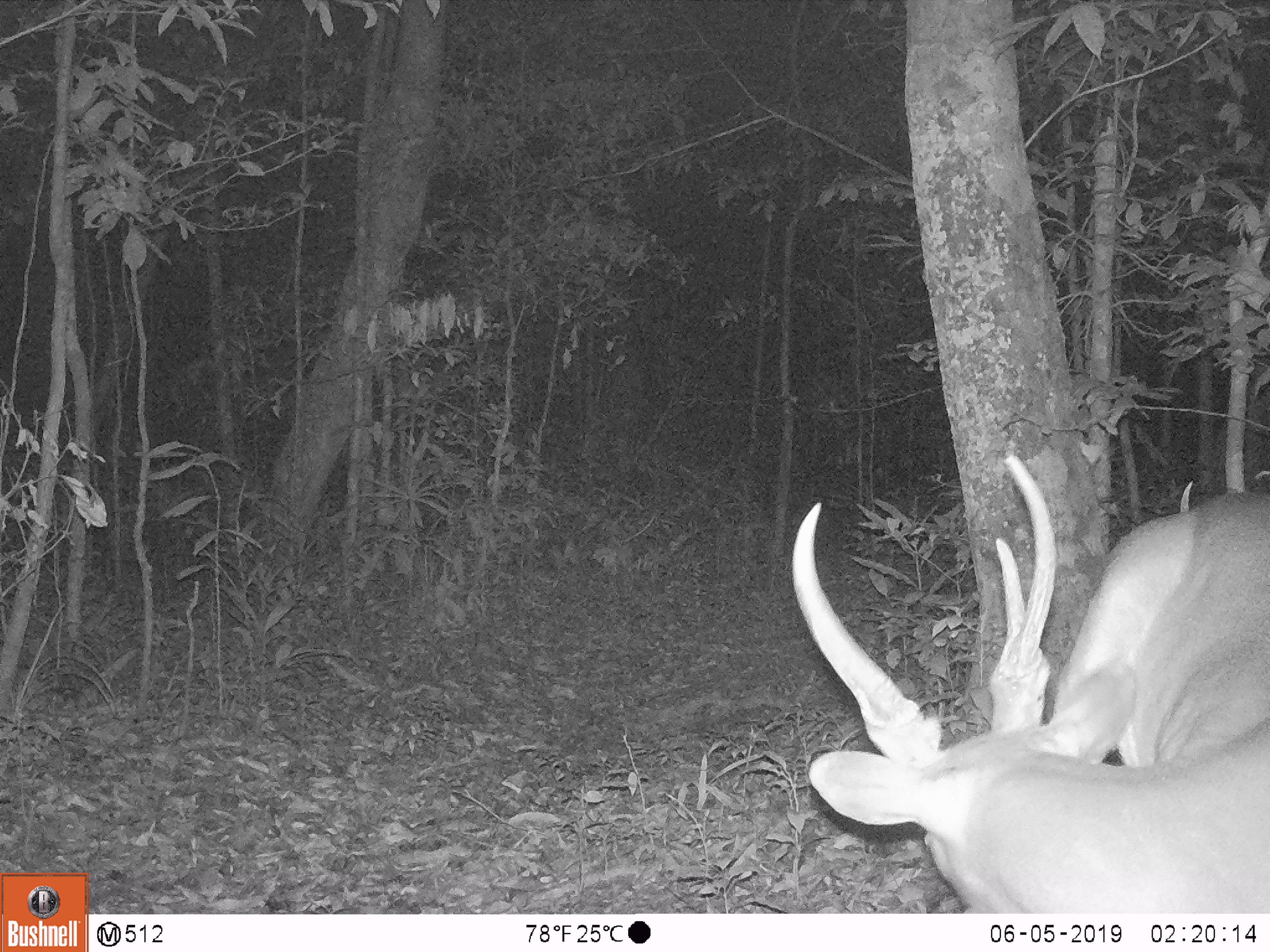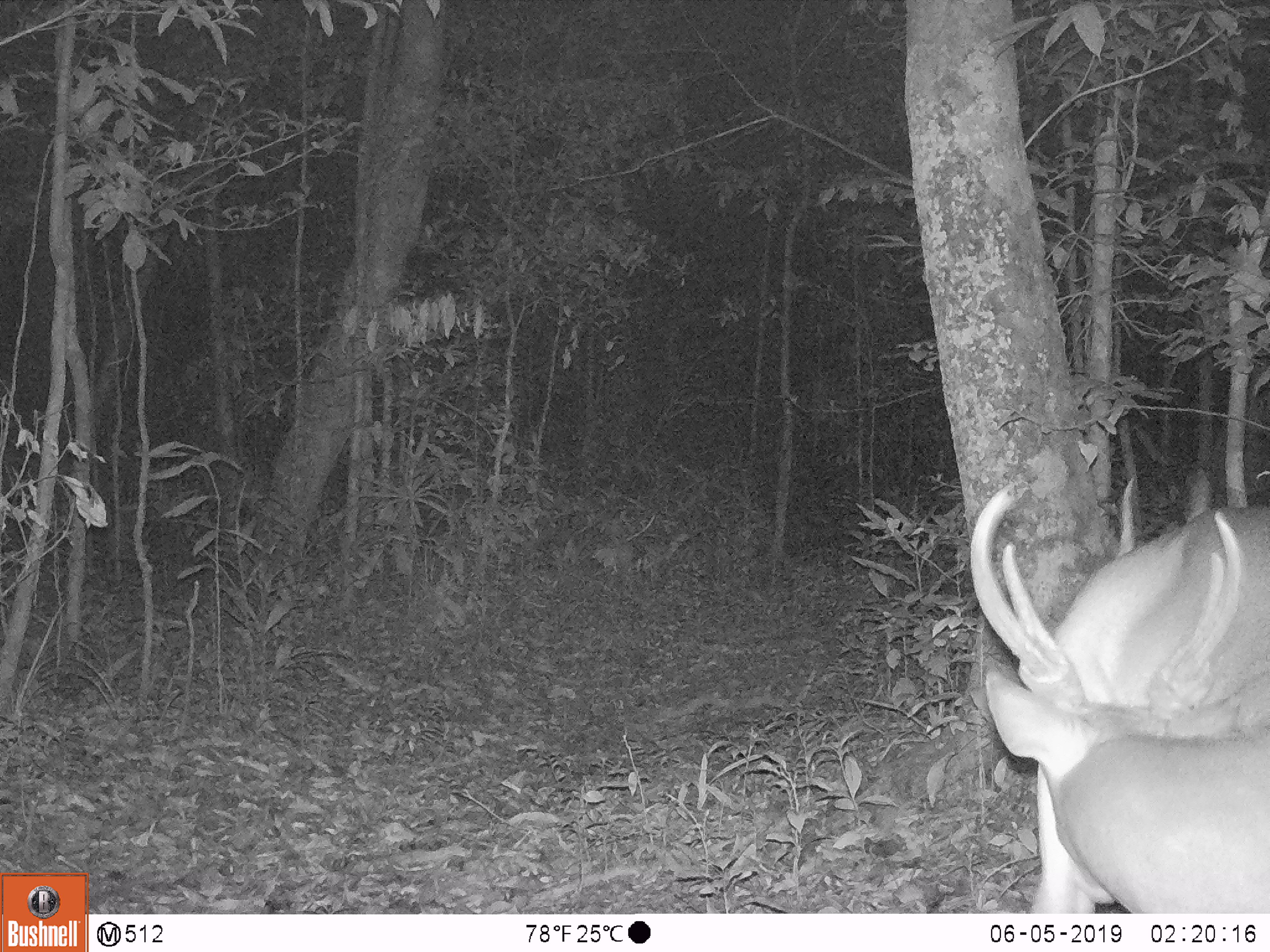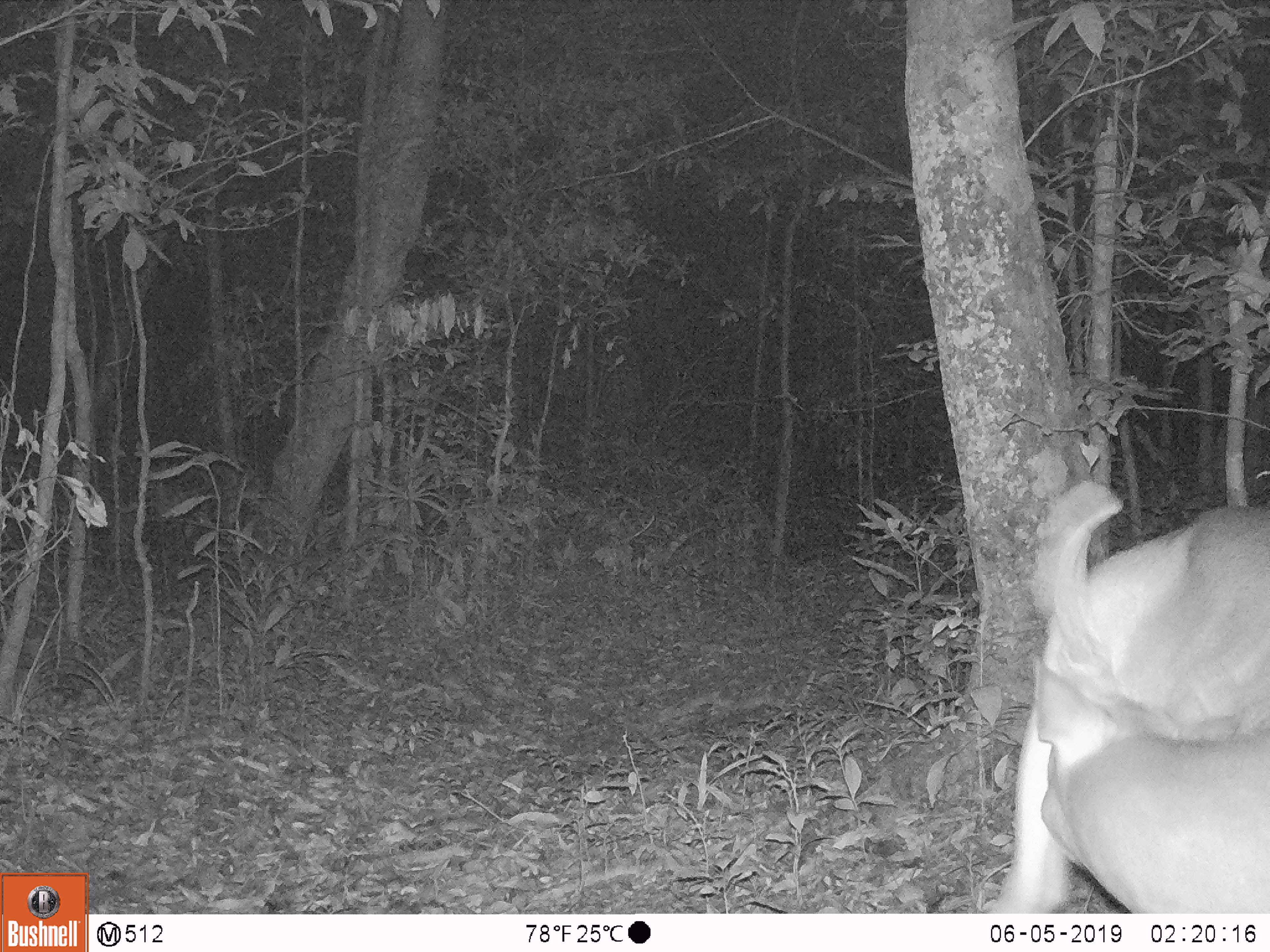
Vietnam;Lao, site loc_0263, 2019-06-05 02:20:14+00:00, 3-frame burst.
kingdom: Animalia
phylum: Chordata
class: Mammalia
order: Artiodactyla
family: Cervidae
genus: Muntiacus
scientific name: Muntiacus vuquangensis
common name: large-antlered muntjac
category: large antlered muntjac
Large antlered muntjac (large-antlered muntjac) (Muntiacus vuquangensis). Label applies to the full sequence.